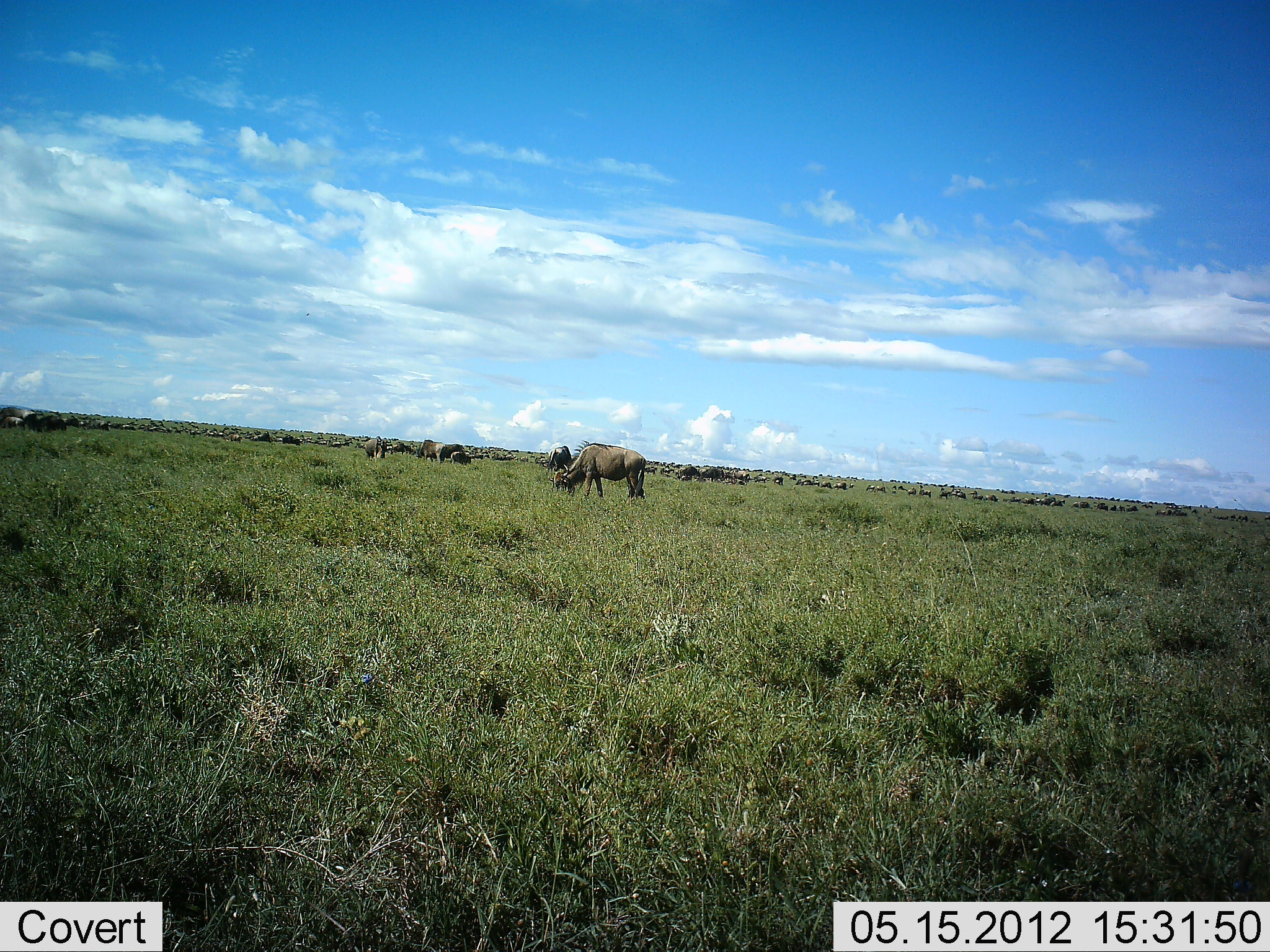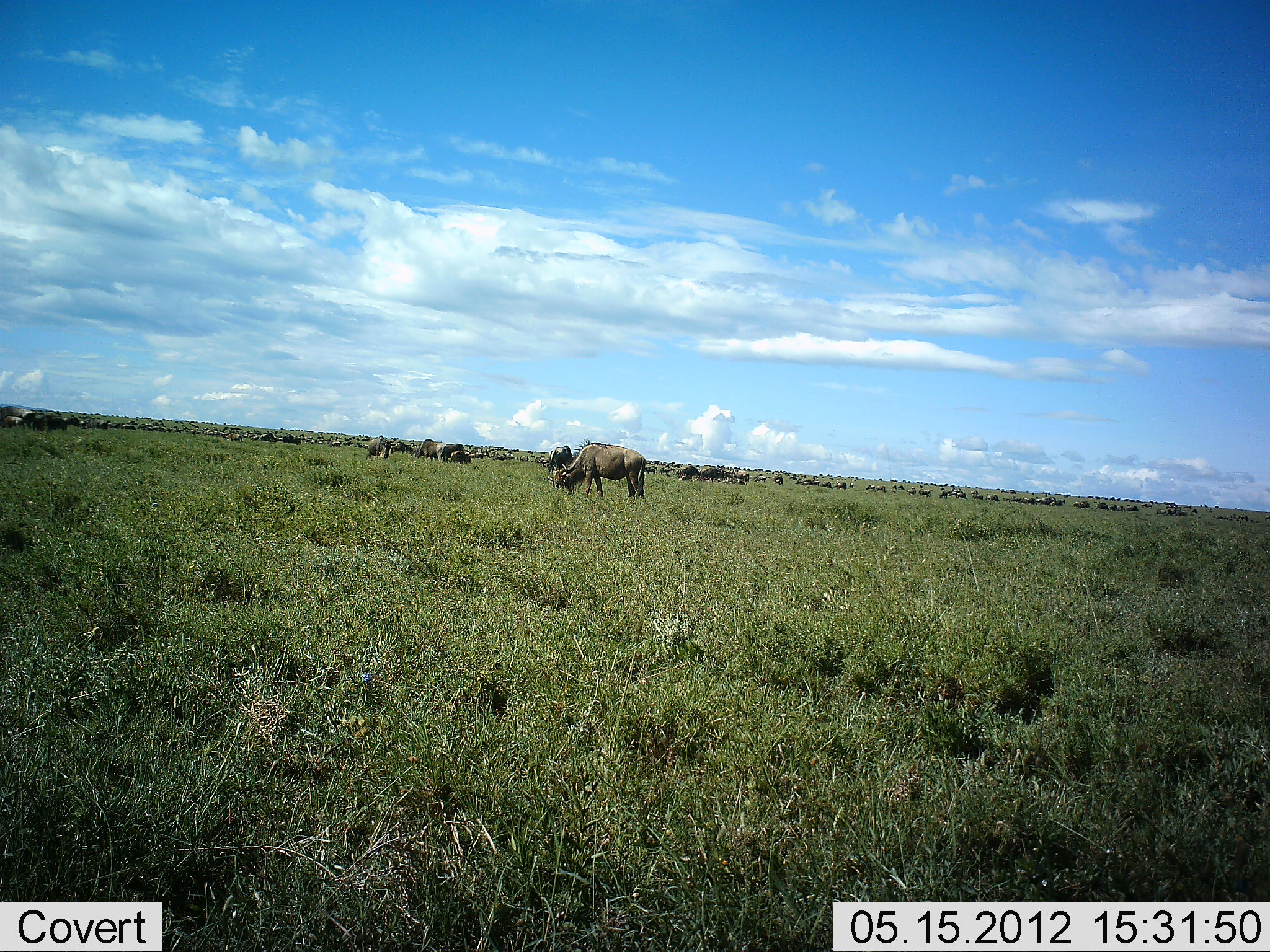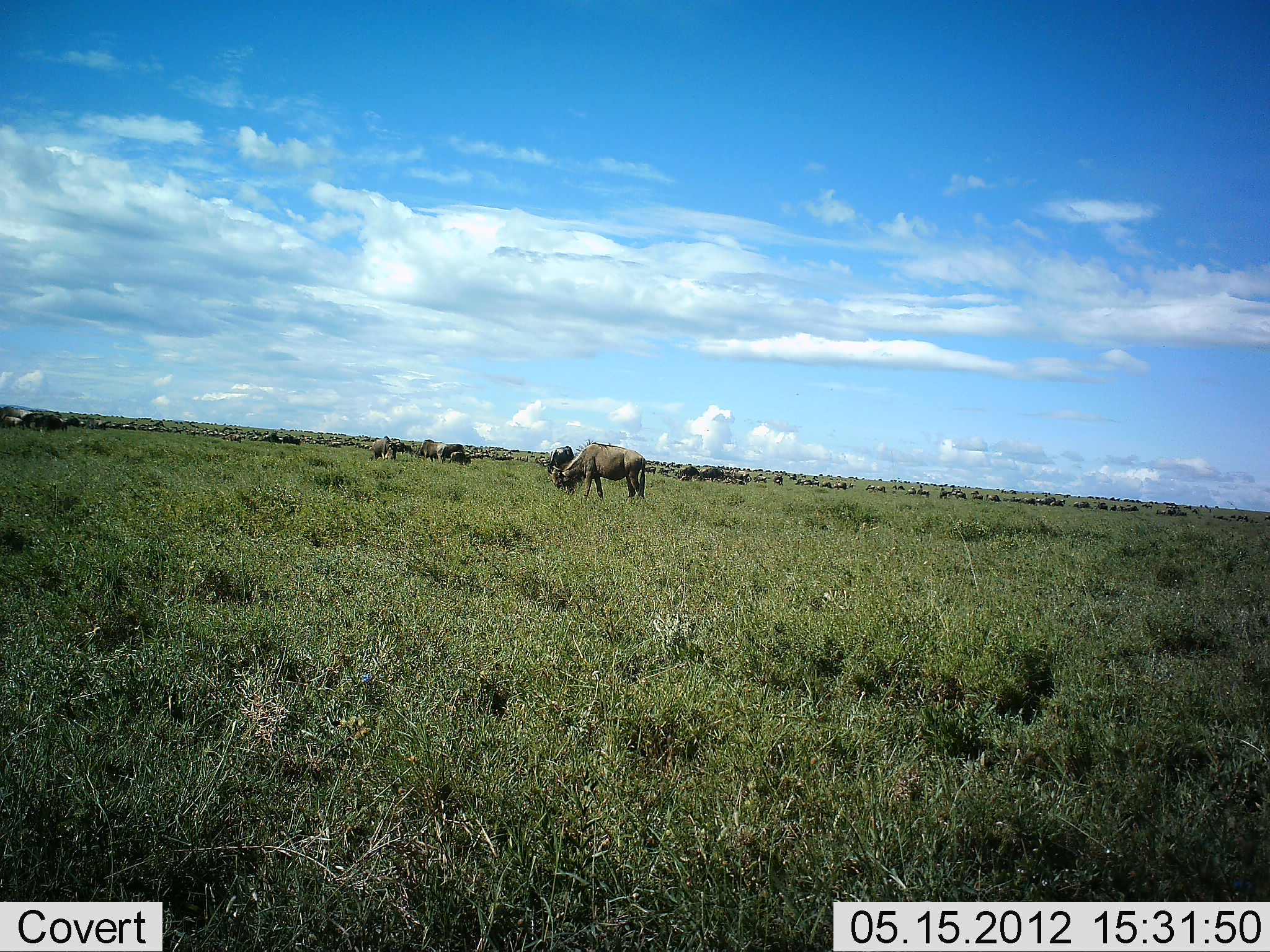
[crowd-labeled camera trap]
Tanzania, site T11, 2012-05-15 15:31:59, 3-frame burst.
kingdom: Animalia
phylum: Chordata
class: Mammalia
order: Artiodactyla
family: Bovidae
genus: Connochaetes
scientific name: Connochaetes taurinus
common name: blue wildebeest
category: wildebeest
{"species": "wildebeest (blue wildebeest) (Connochaetes taurinus)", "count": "51+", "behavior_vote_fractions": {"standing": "70%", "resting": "0%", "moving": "40%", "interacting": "0%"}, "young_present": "10%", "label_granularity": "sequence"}